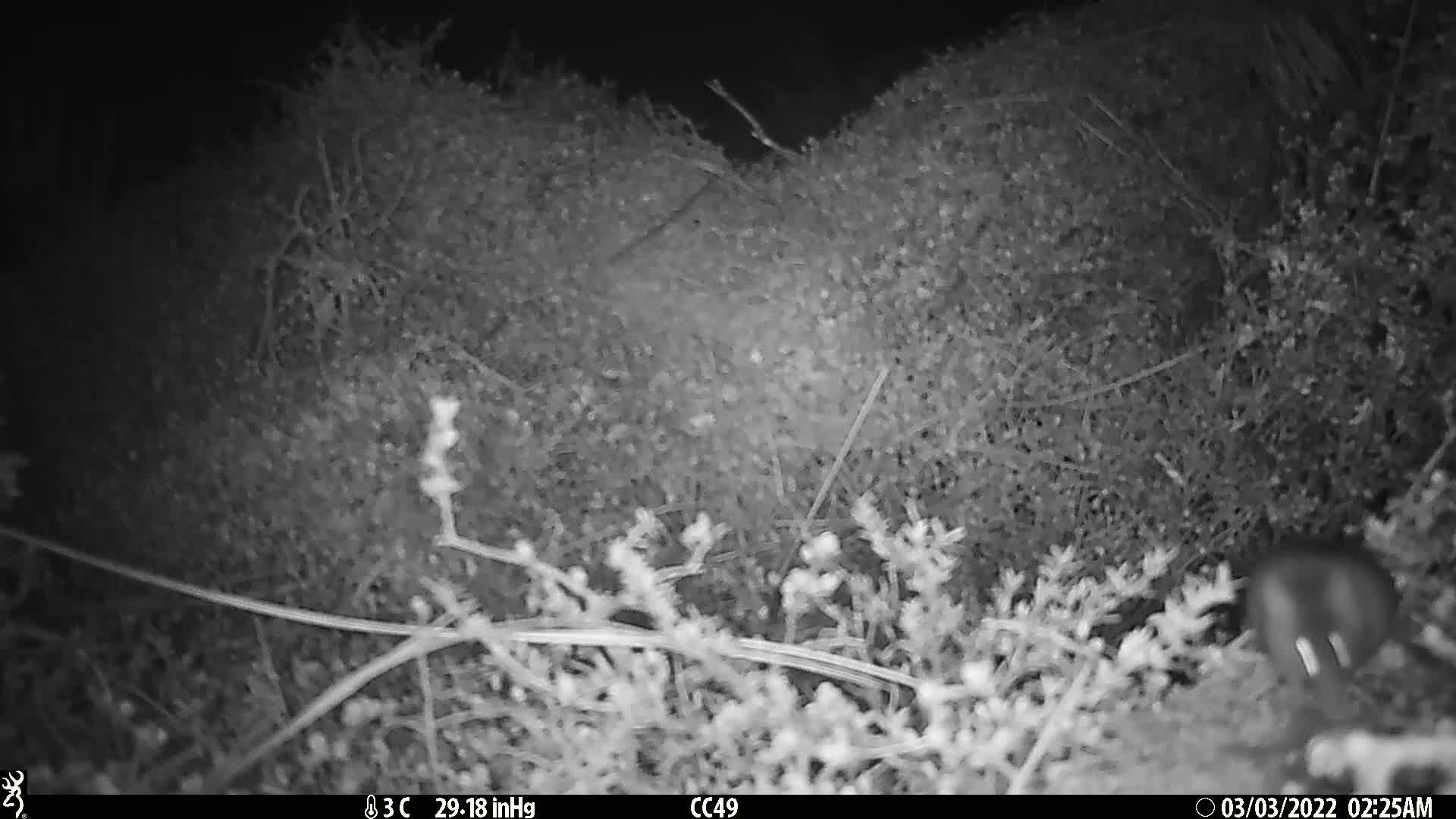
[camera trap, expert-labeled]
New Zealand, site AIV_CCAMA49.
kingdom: Animalia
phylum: Chordata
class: Mammalia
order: Rodentia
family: Muridae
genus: Mus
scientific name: Mus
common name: mouse